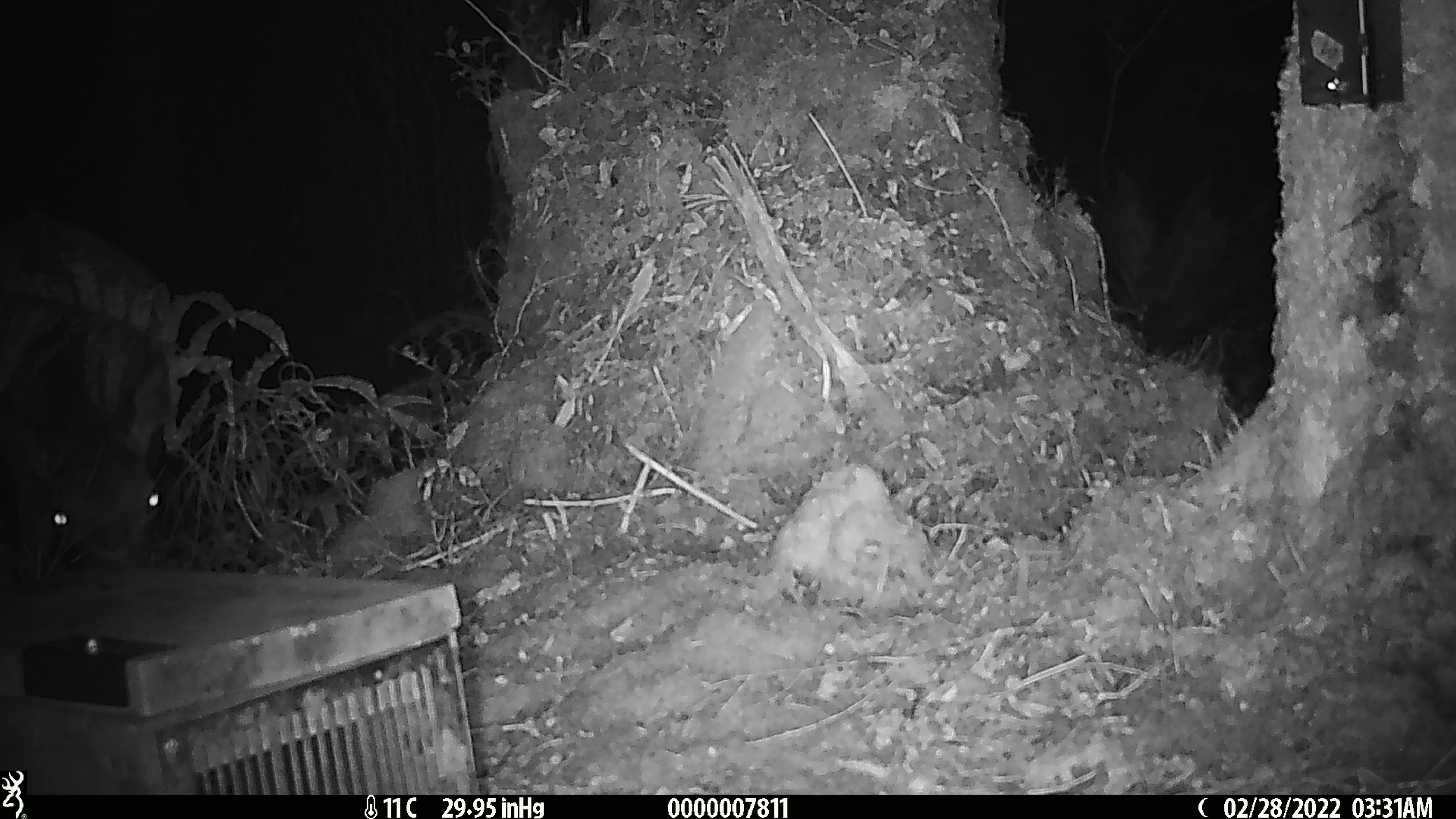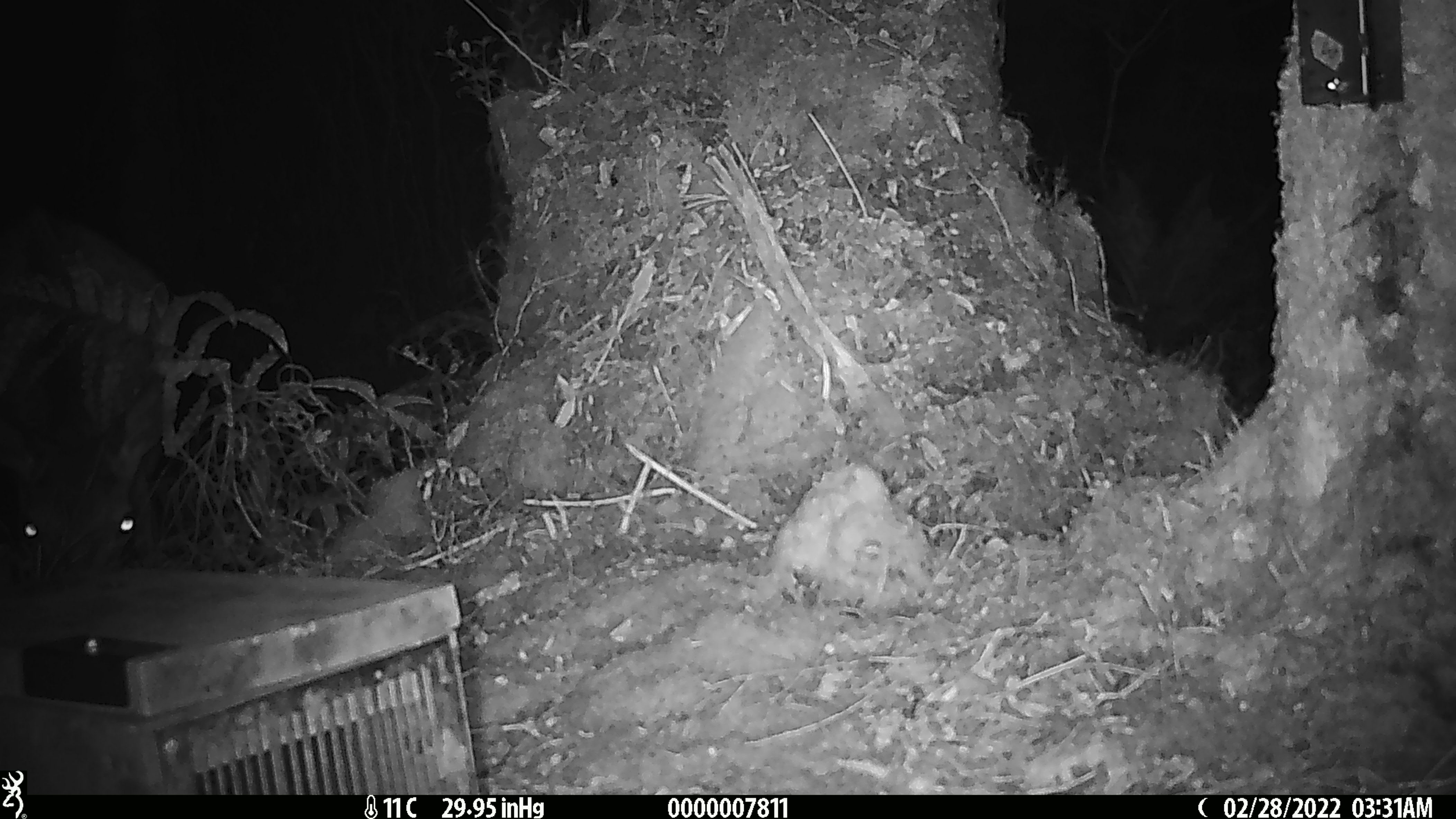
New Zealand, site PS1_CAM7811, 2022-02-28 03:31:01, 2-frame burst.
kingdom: Animalia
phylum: Chordata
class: Mammalia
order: Artiodactyla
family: Cervidae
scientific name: Cervidae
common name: deer